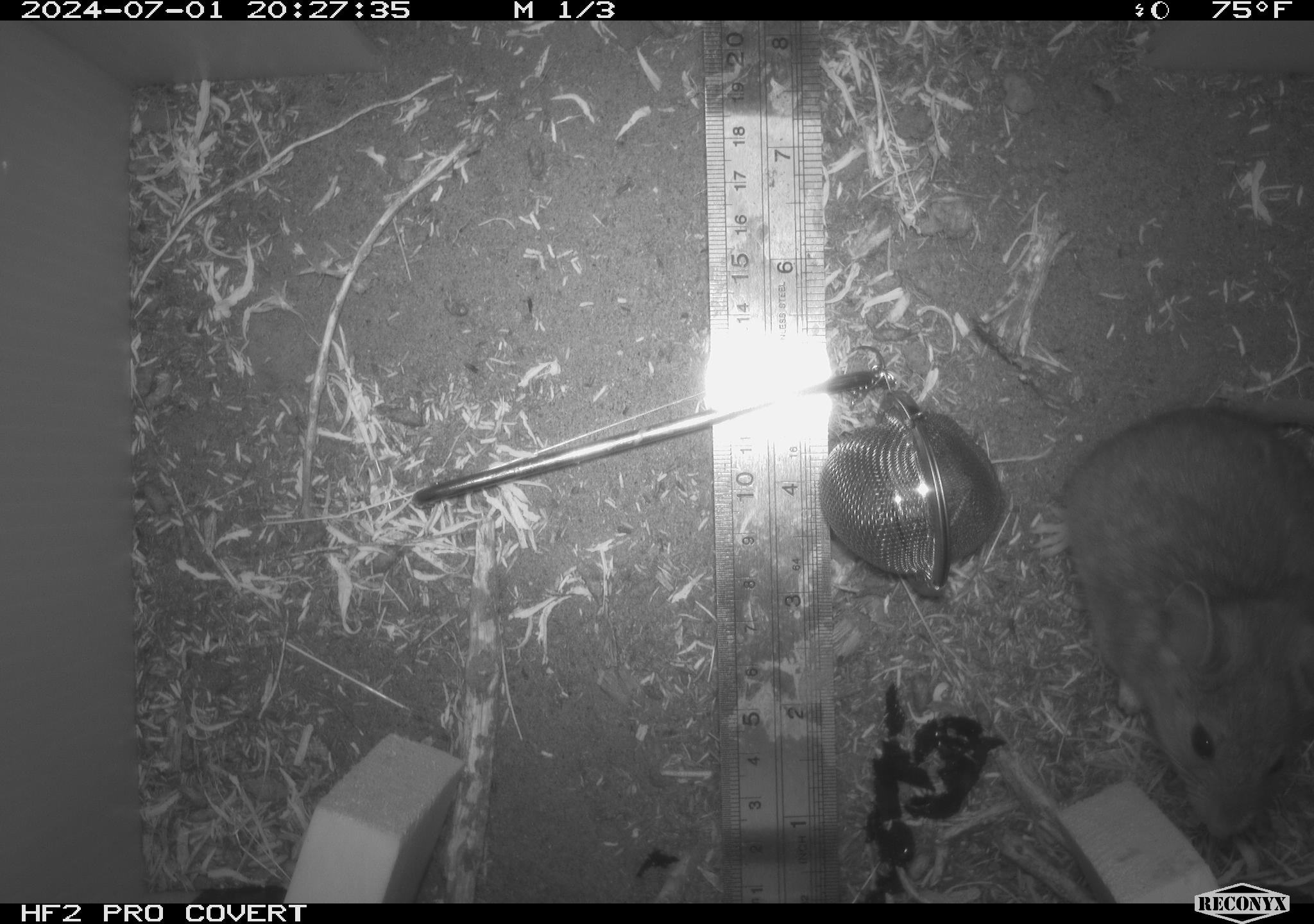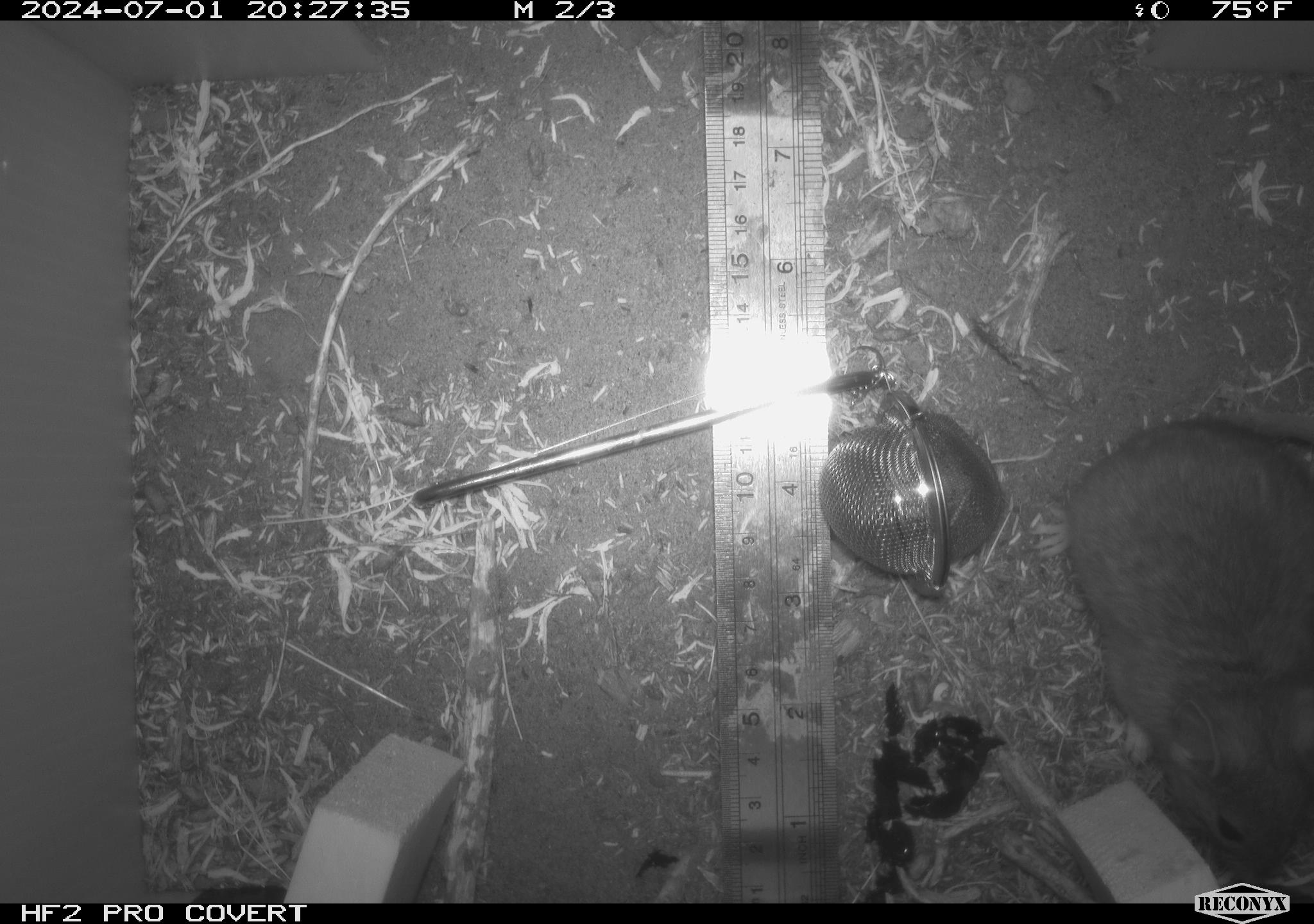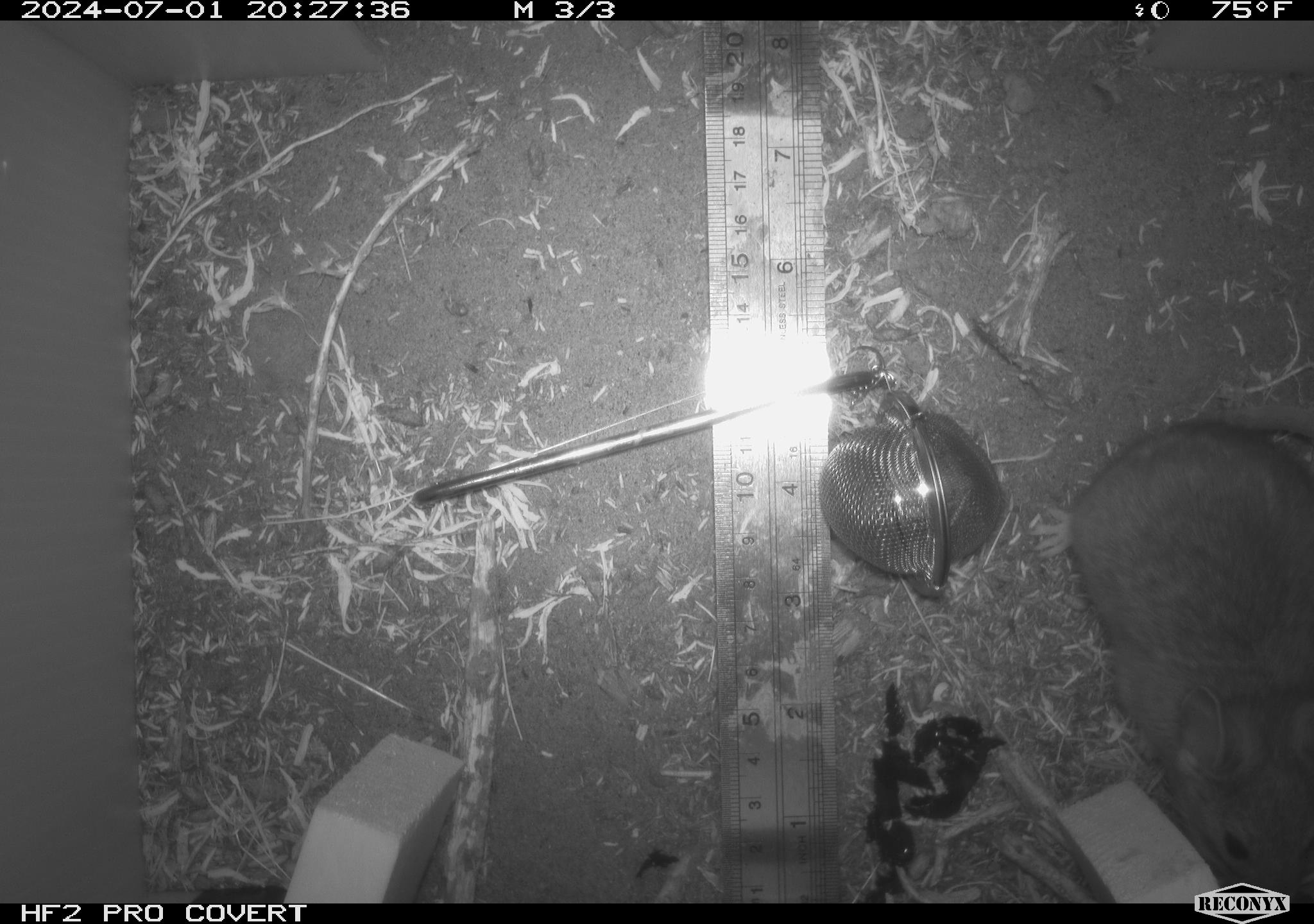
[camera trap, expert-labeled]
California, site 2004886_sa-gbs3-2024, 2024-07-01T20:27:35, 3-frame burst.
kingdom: Animalia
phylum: Chordata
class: Mammalia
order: Rodentia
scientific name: Rodentia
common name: woodrat or rat or mouse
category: woodrat or rat or mouse species